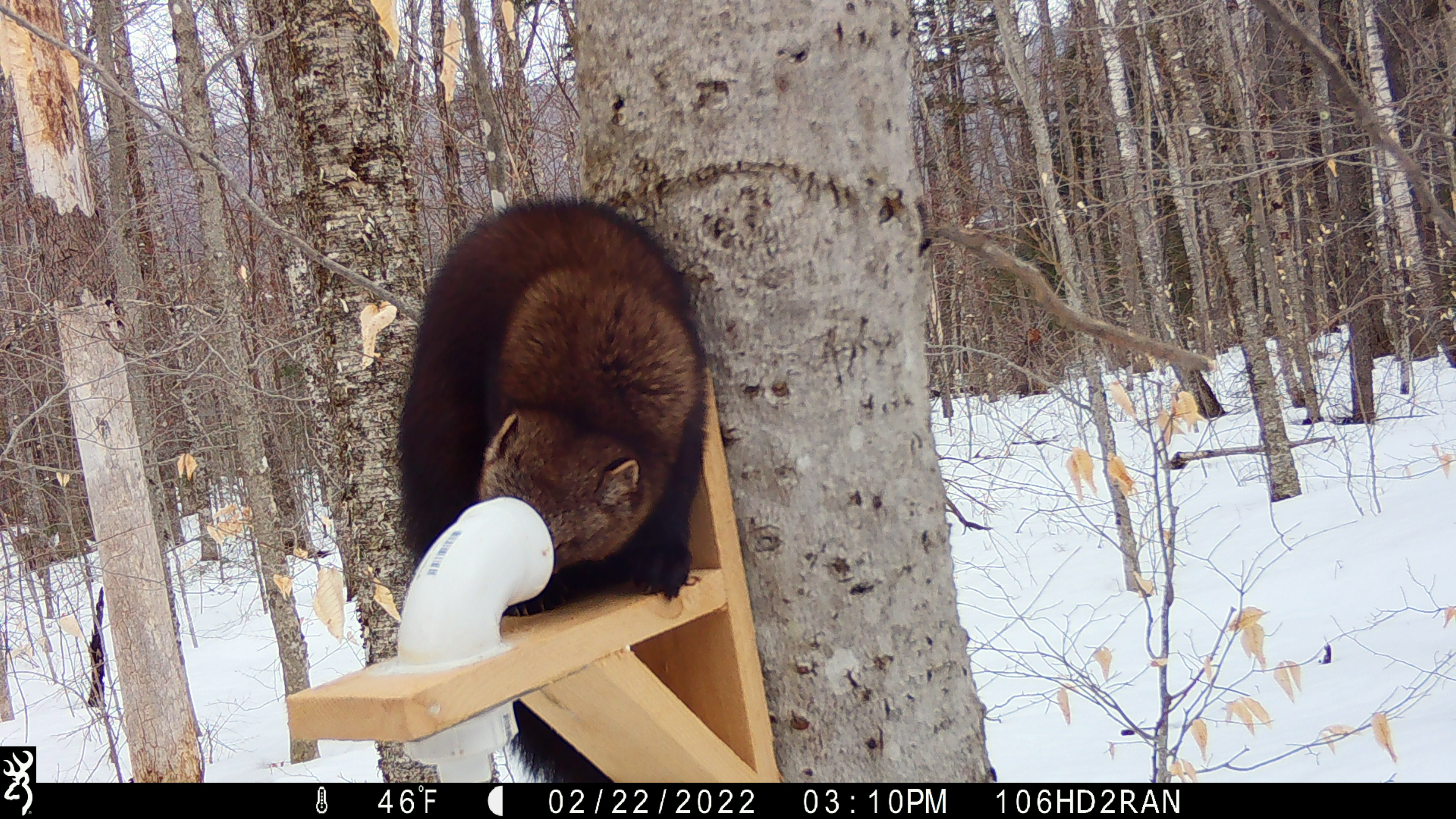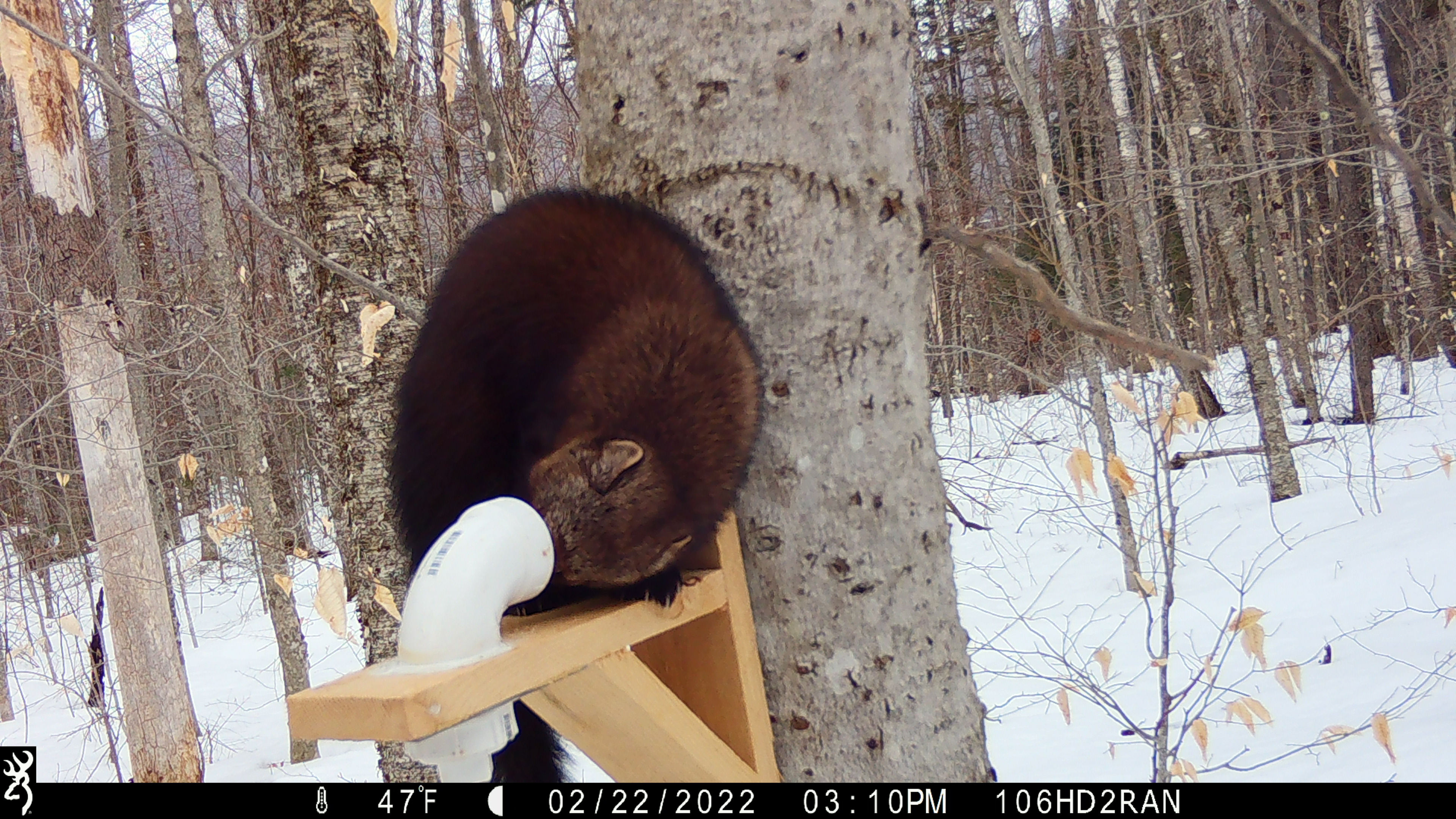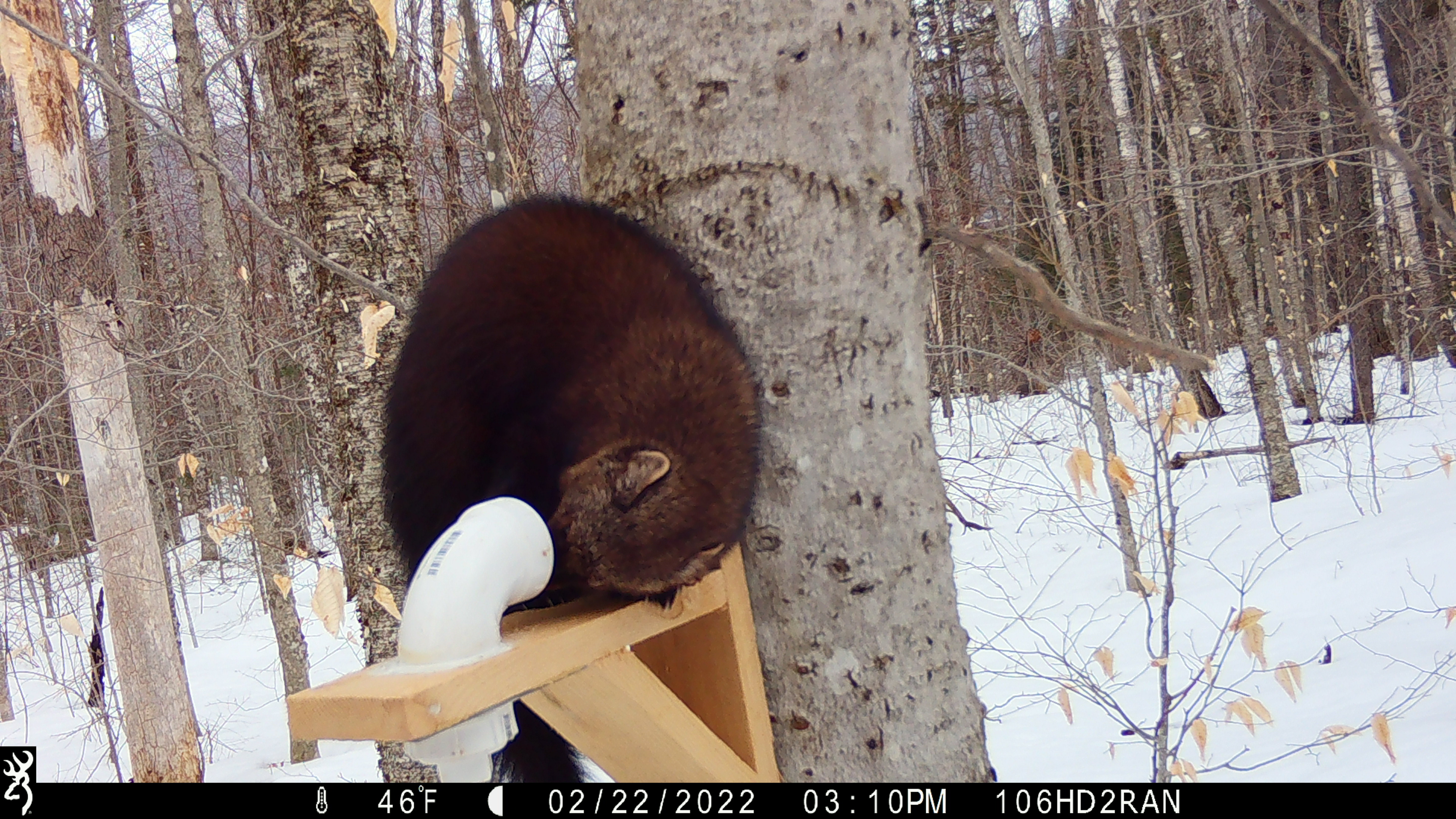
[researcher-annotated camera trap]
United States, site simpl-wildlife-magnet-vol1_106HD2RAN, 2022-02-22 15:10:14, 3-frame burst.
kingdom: Animalia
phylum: Chordata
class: Mammalia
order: Carnivora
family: Mustelidae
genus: Pekania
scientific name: Pekania pennanti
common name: fisher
Fisher (Pekania pennanti).